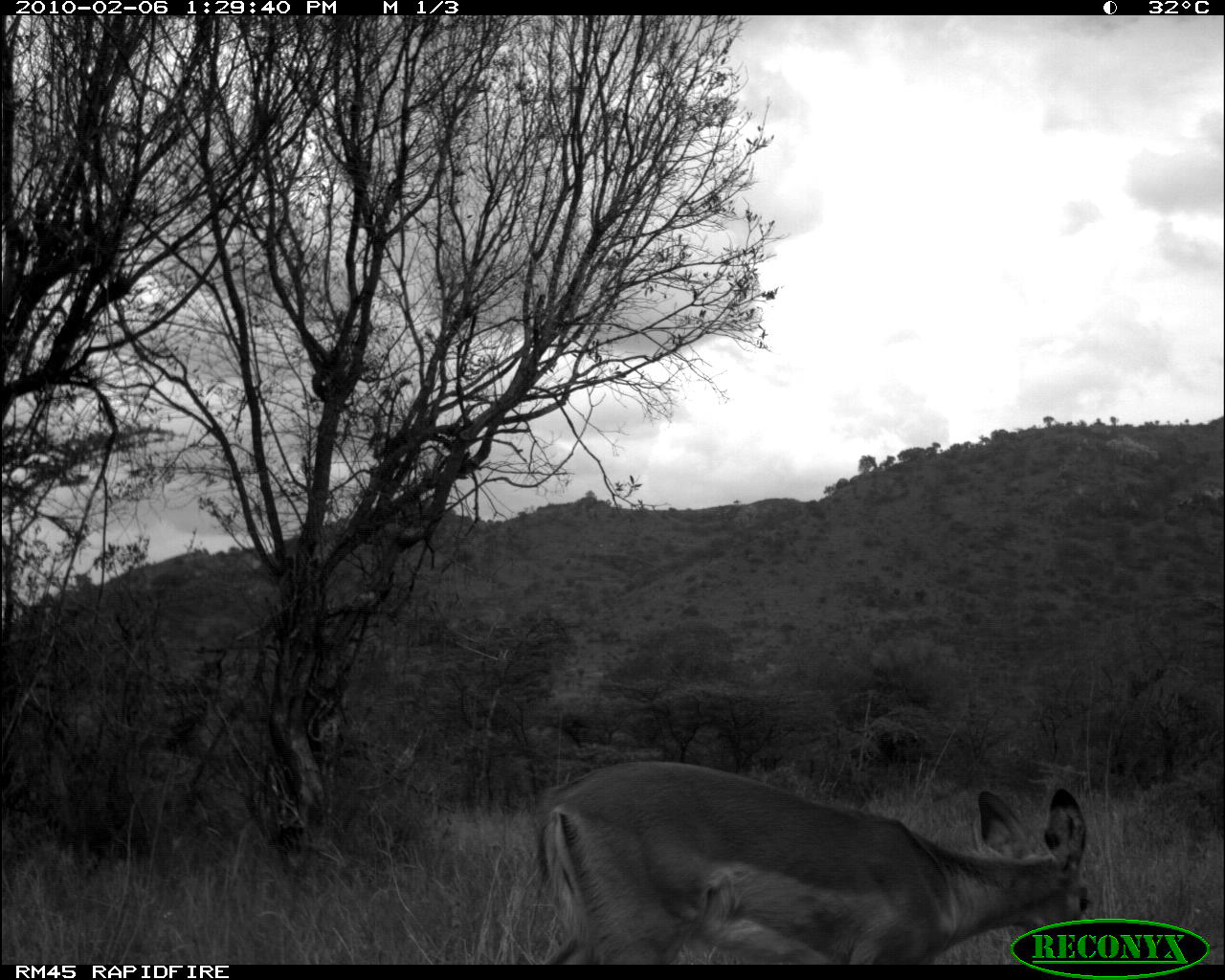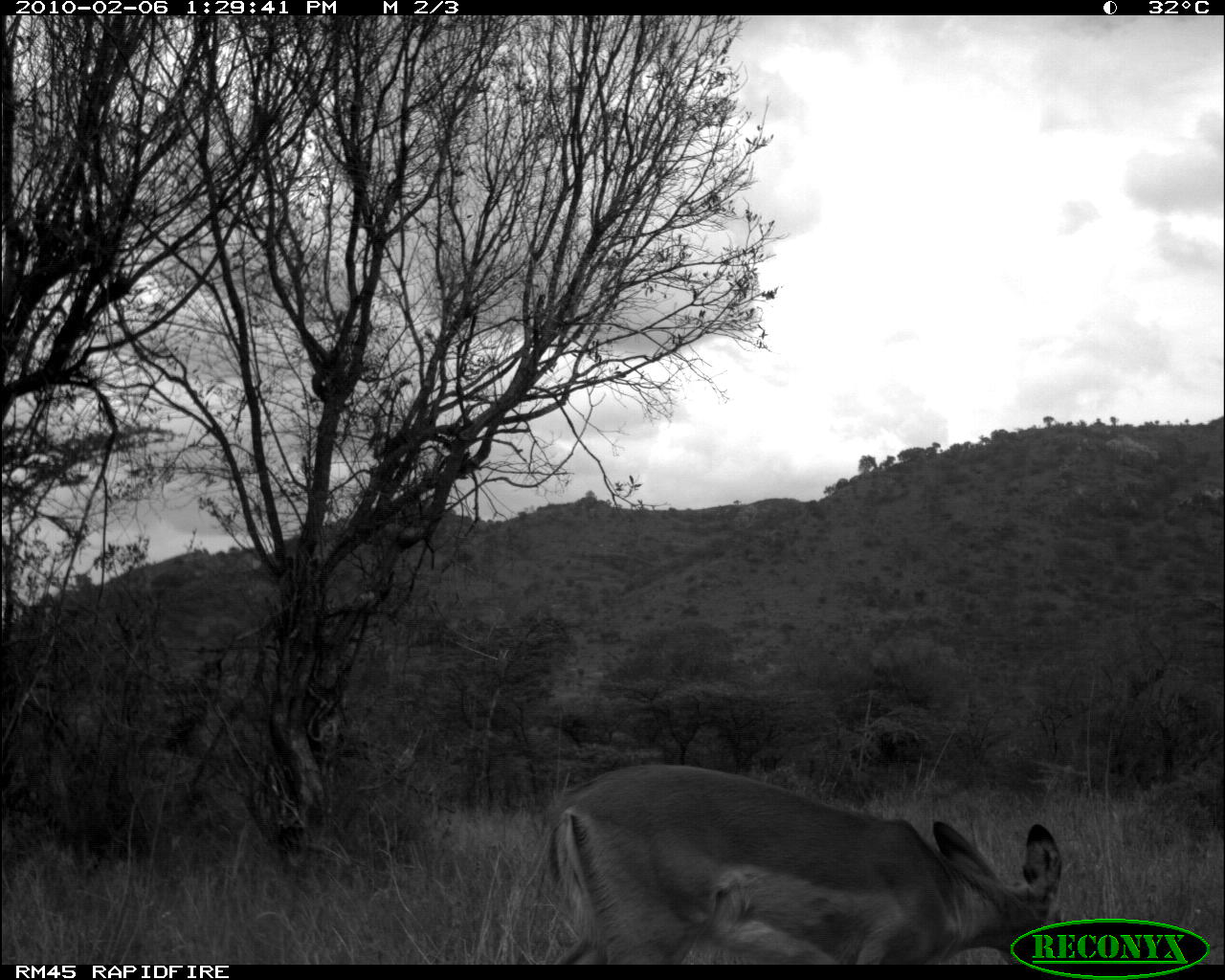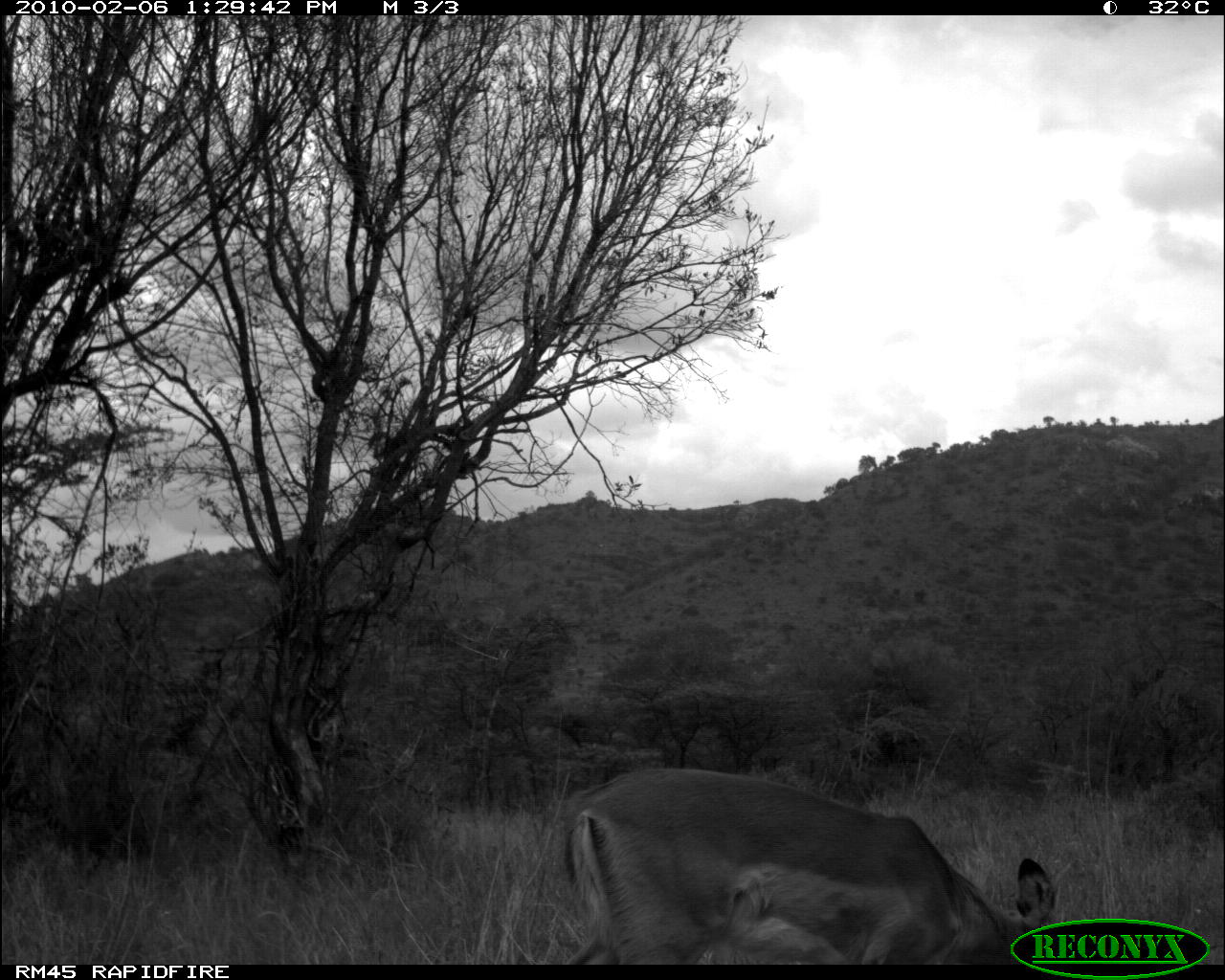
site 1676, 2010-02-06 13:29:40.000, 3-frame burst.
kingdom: Animalia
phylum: Chordata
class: Mammalia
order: Artiodactyla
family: Bovidae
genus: Aepyceros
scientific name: Aepyceros melampus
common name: impala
Aepyceros melampus (impala), count 1.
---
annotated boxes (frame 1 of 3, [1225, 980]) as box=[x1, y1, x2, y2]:
aepyceros melampus: box=[535, 759, 1092, 962]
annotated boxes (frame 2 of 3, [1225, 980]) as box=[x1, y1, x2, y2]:
aepyceros melampus: box=[543, 760, 1067, 964]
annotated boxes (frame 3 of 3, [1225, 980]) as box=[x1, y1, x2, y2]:
aepyceros melampus: box=[561, 767, 1057, 965]